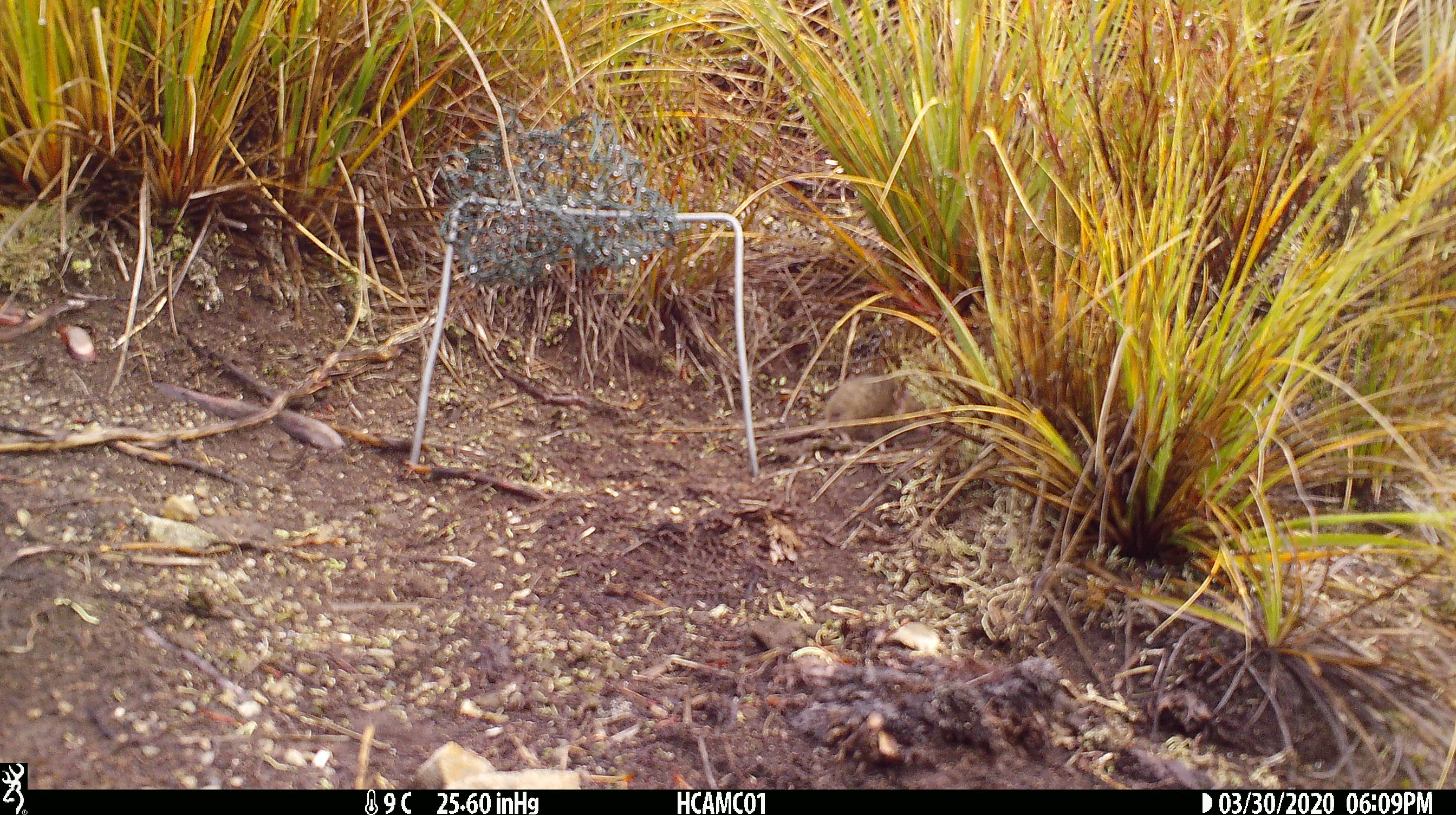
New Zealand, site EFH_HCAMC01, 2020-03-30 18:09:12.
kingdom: Animalia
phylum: Chordata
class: Mammalia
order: Rodentia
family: Muridae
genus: Mus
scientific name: Mus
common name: mouse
Mouse (Mus).